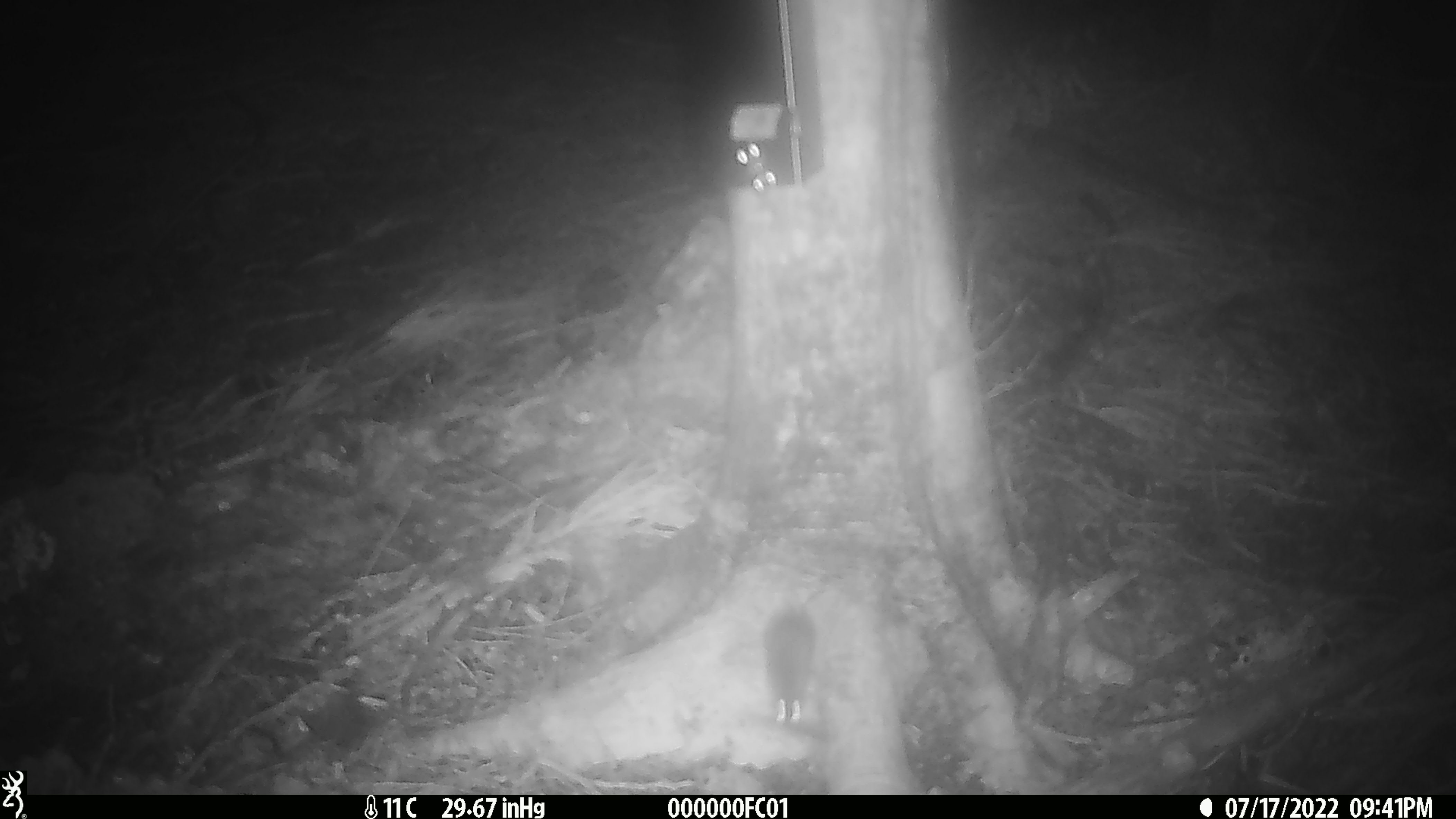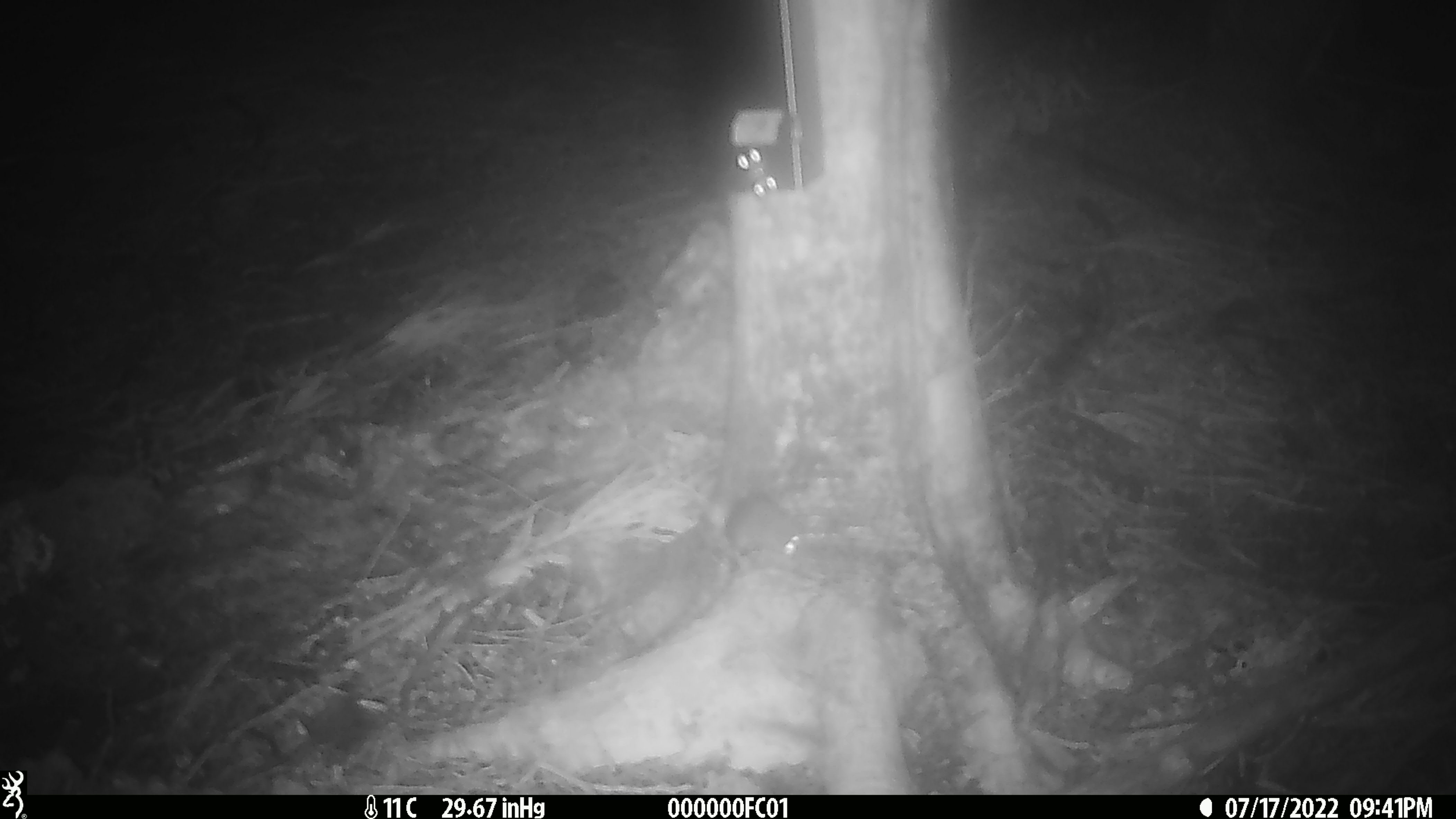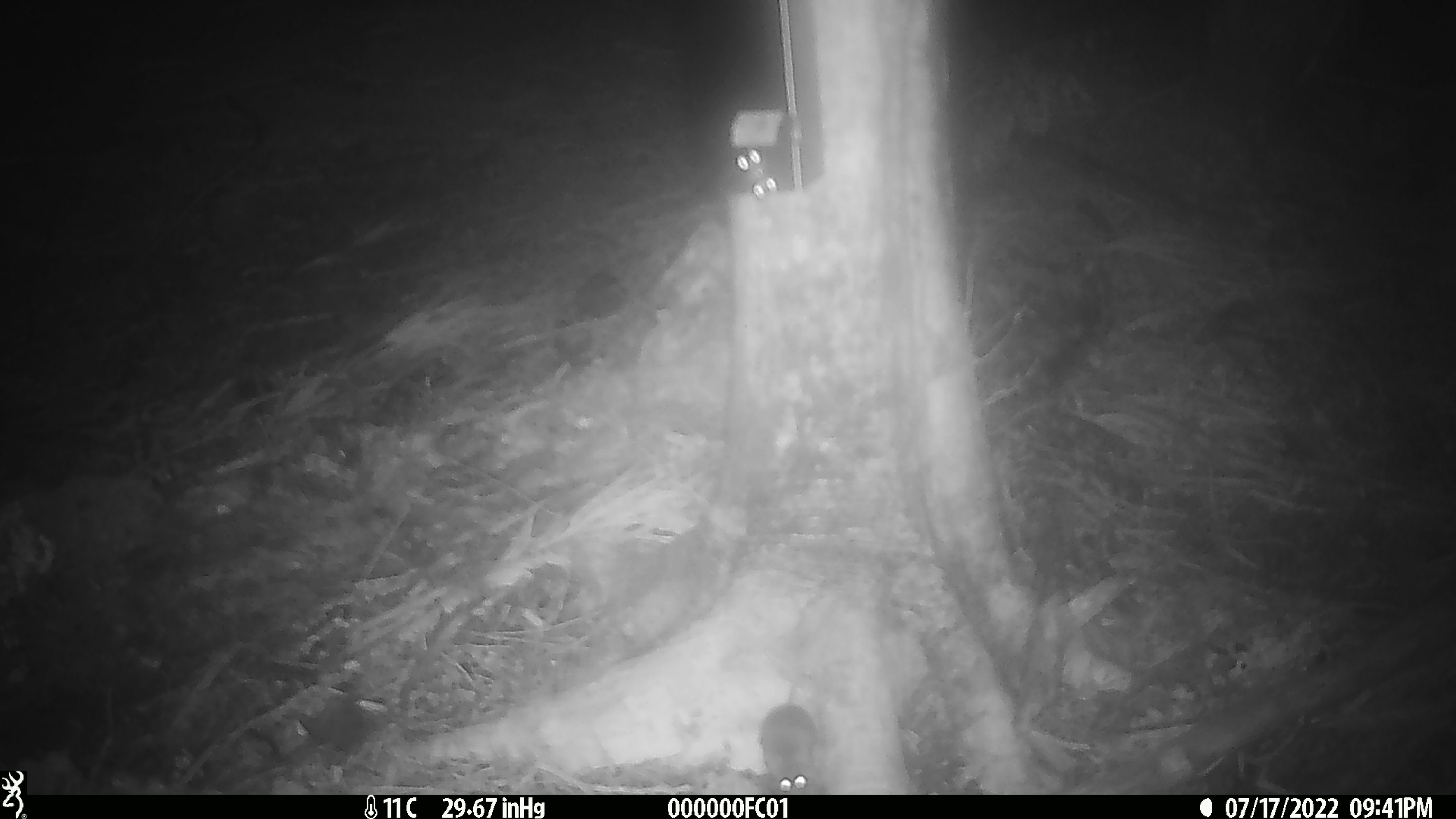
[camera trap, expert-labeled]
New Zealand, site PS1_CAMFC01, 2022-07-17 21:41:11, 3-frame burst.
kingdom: Animalia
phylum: Chordata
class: Mammalia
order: Rodentia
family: Muridae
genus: Mus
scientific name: Mus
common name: mouse